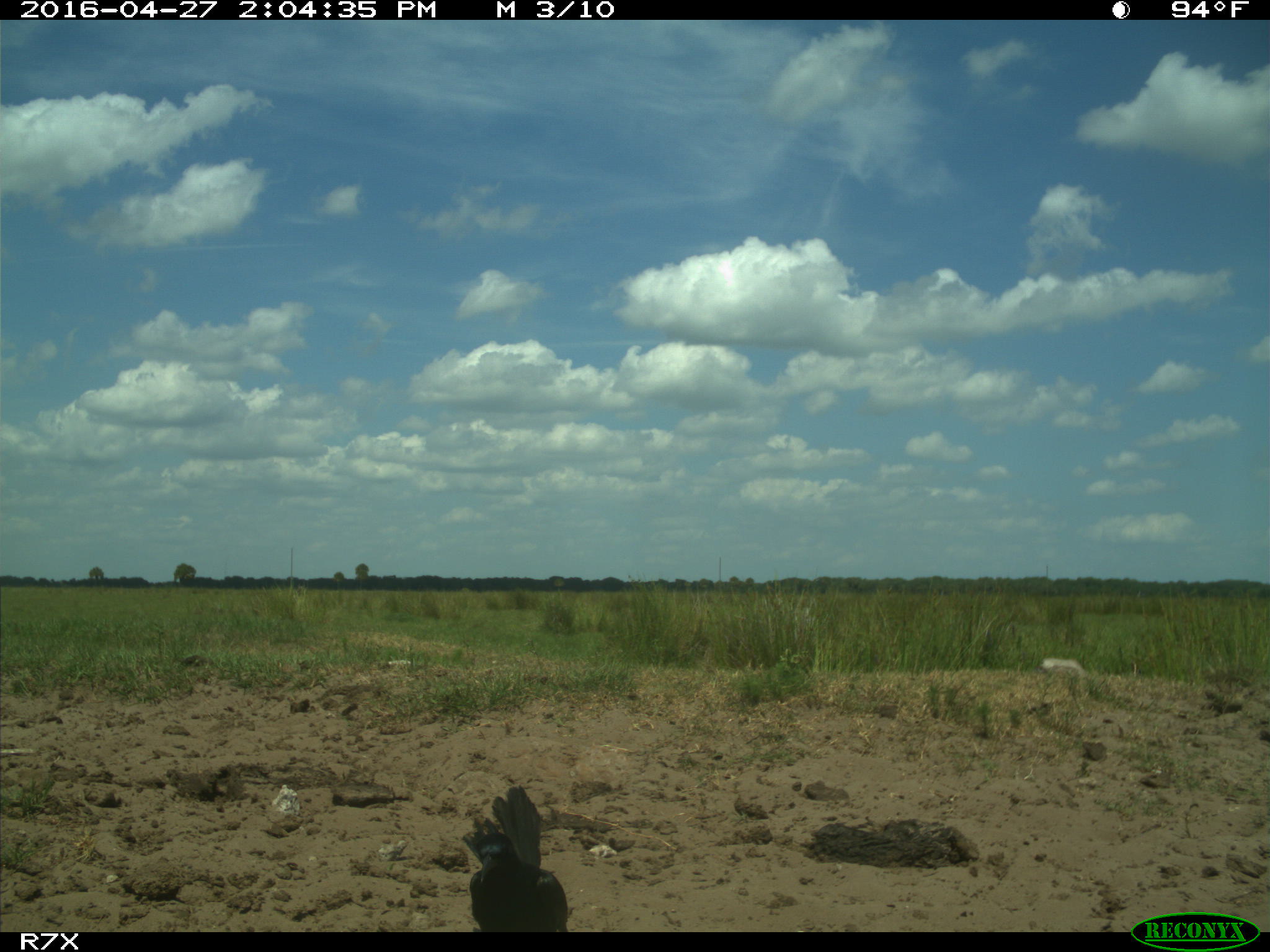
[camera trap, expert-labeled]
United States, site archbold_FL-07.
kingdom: Animalia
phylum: Chordata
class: Aves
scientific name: Aves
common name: birds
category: unidentified bird